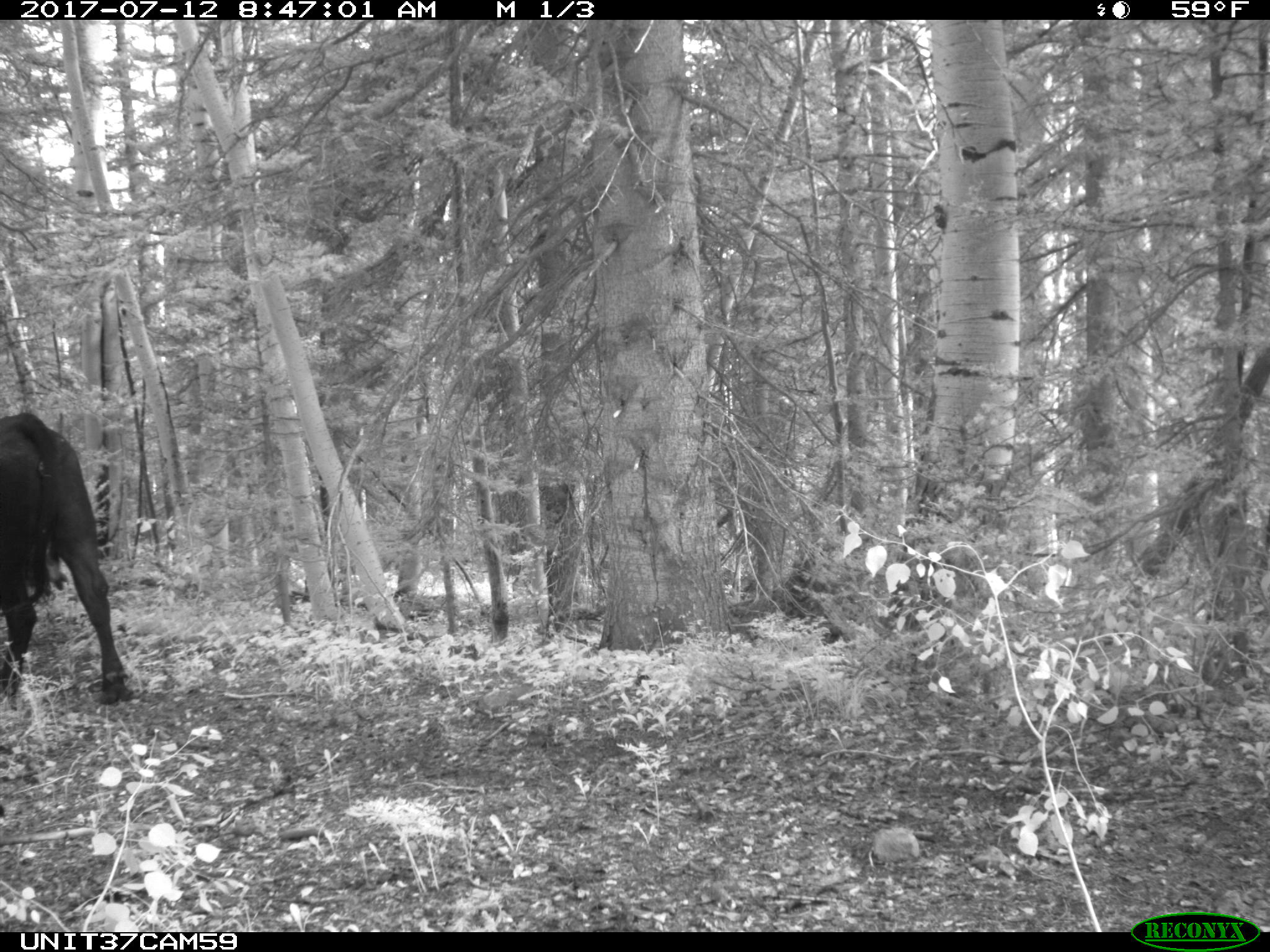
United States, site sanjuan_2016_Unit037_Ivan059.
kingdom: Animalia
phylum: Chordata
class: Mammalia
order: Artiodactyla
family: Bovidae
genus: Bos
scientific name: Bos taurus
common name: domestic cow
Bos taurus (domestic cow).